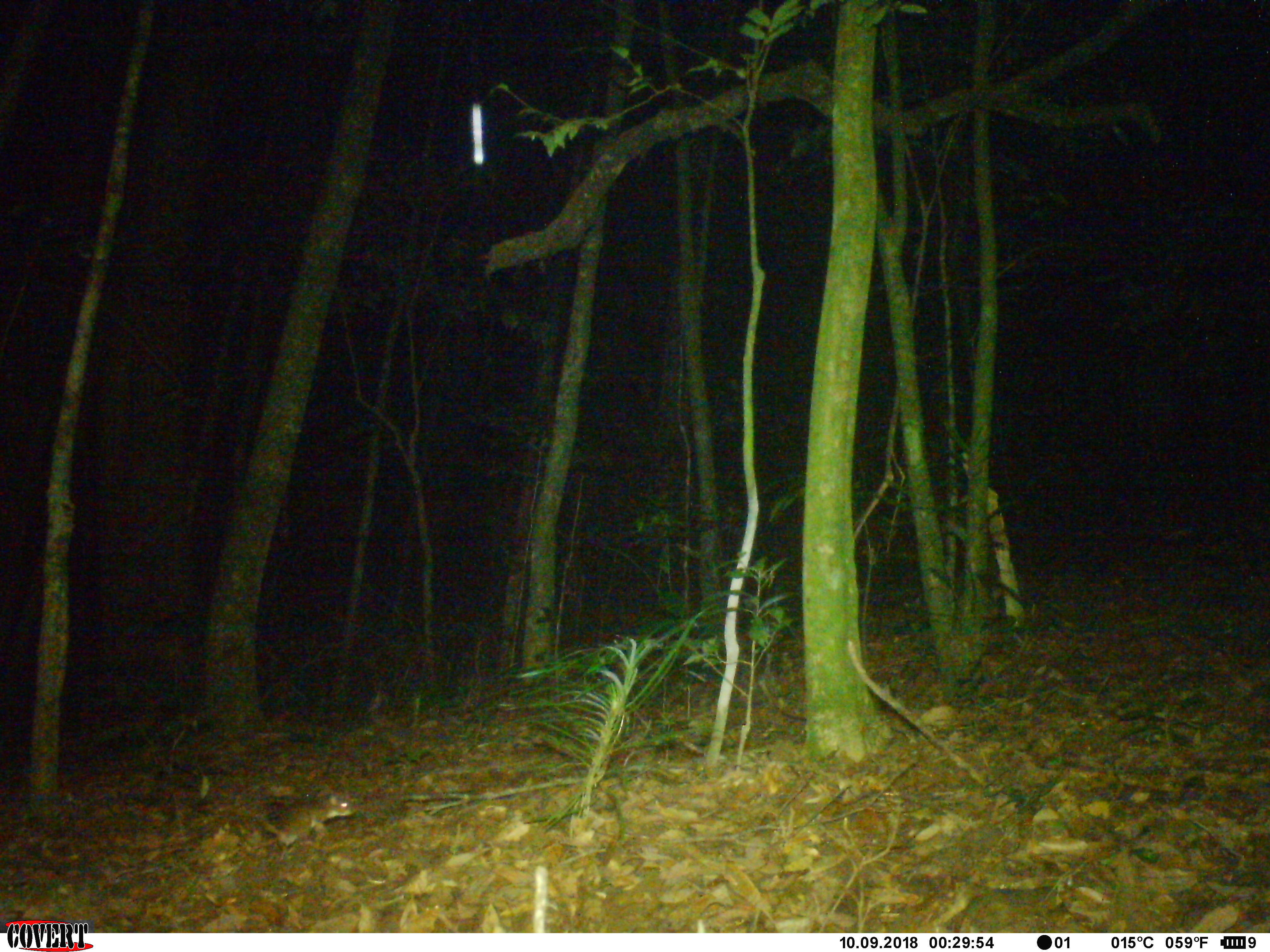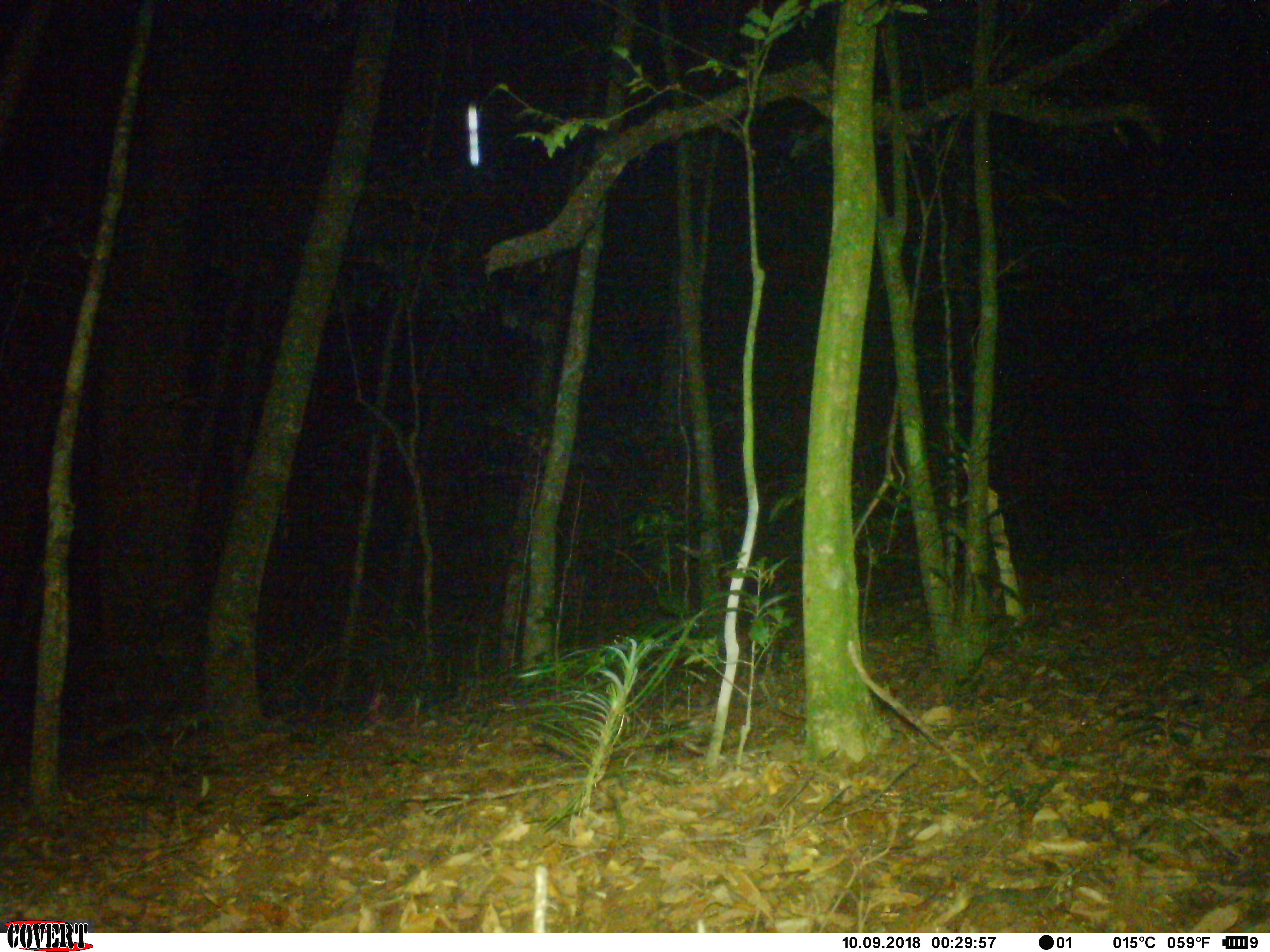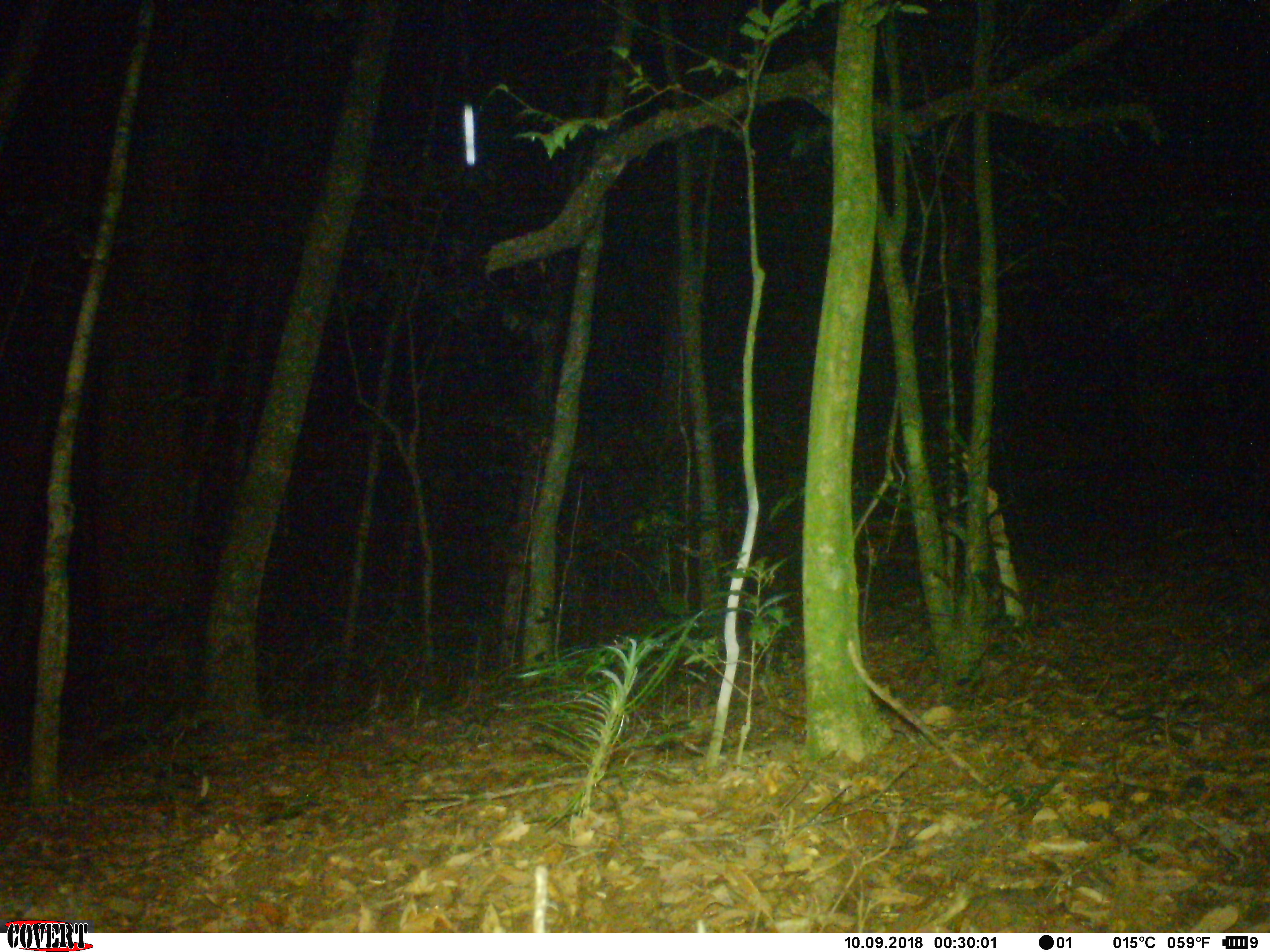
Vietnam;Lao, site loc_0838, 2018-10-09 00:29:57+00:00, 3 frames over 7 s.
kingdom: Animalia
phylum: Chordata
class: Mammalia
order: Rodentia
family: Muridae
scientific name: Muridae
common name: old-world mice and rats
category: unidentified murid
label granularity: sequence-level